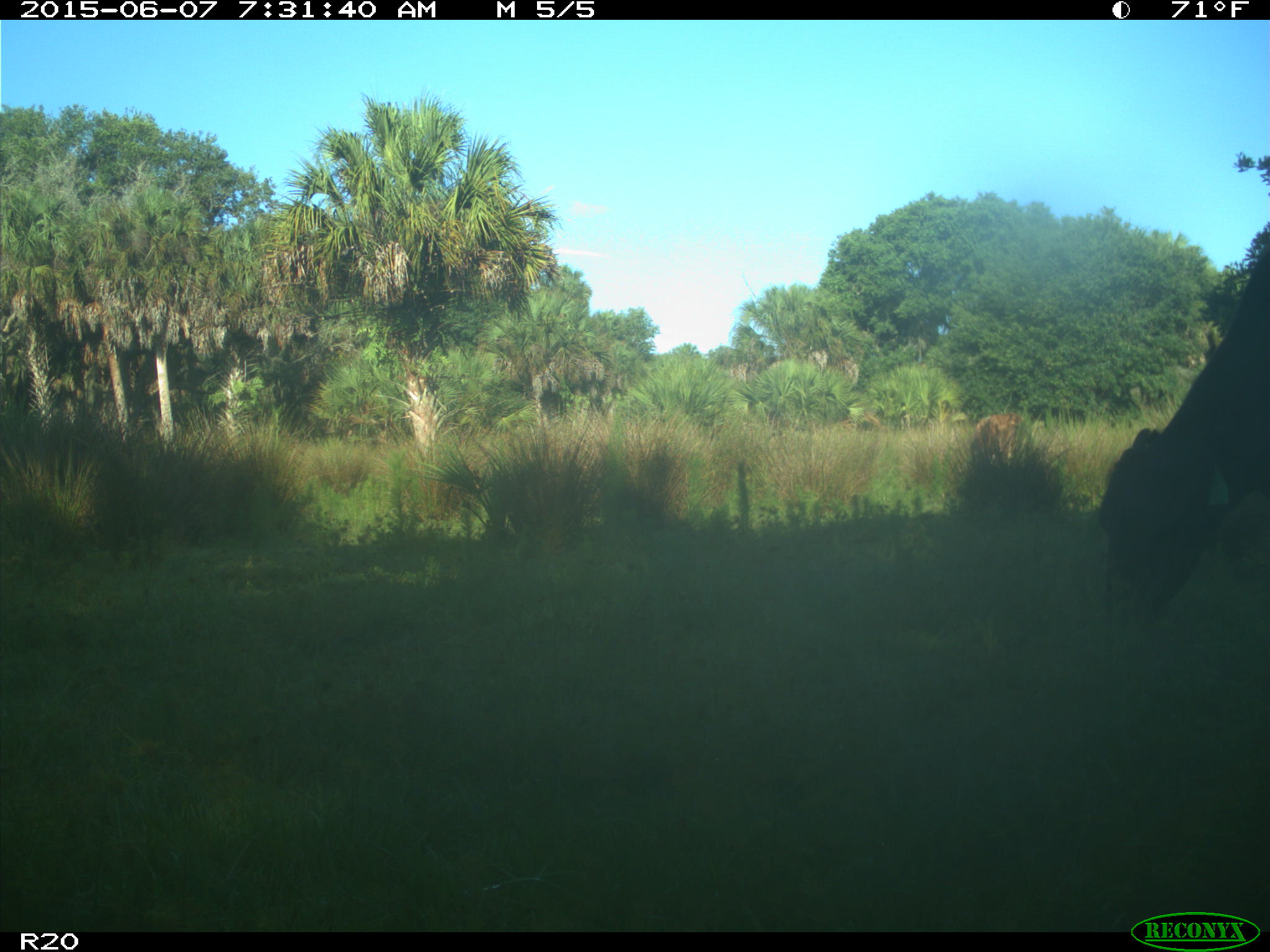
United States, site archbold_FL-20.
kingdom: Animalia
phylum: Chordata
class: Mammalia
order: Artiodactyla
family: Bovidae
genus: Bos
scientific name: Bos taurus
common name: domestic cow